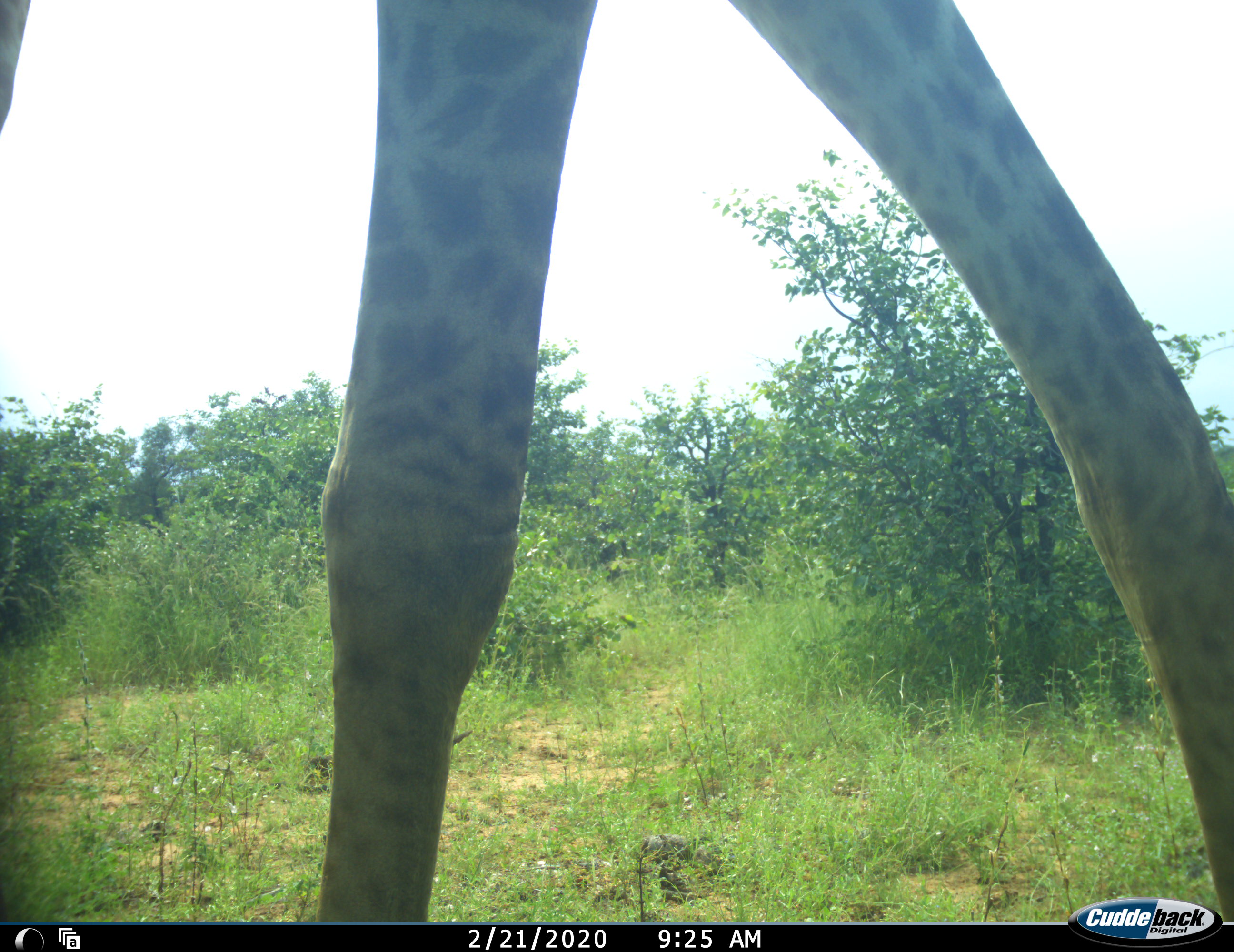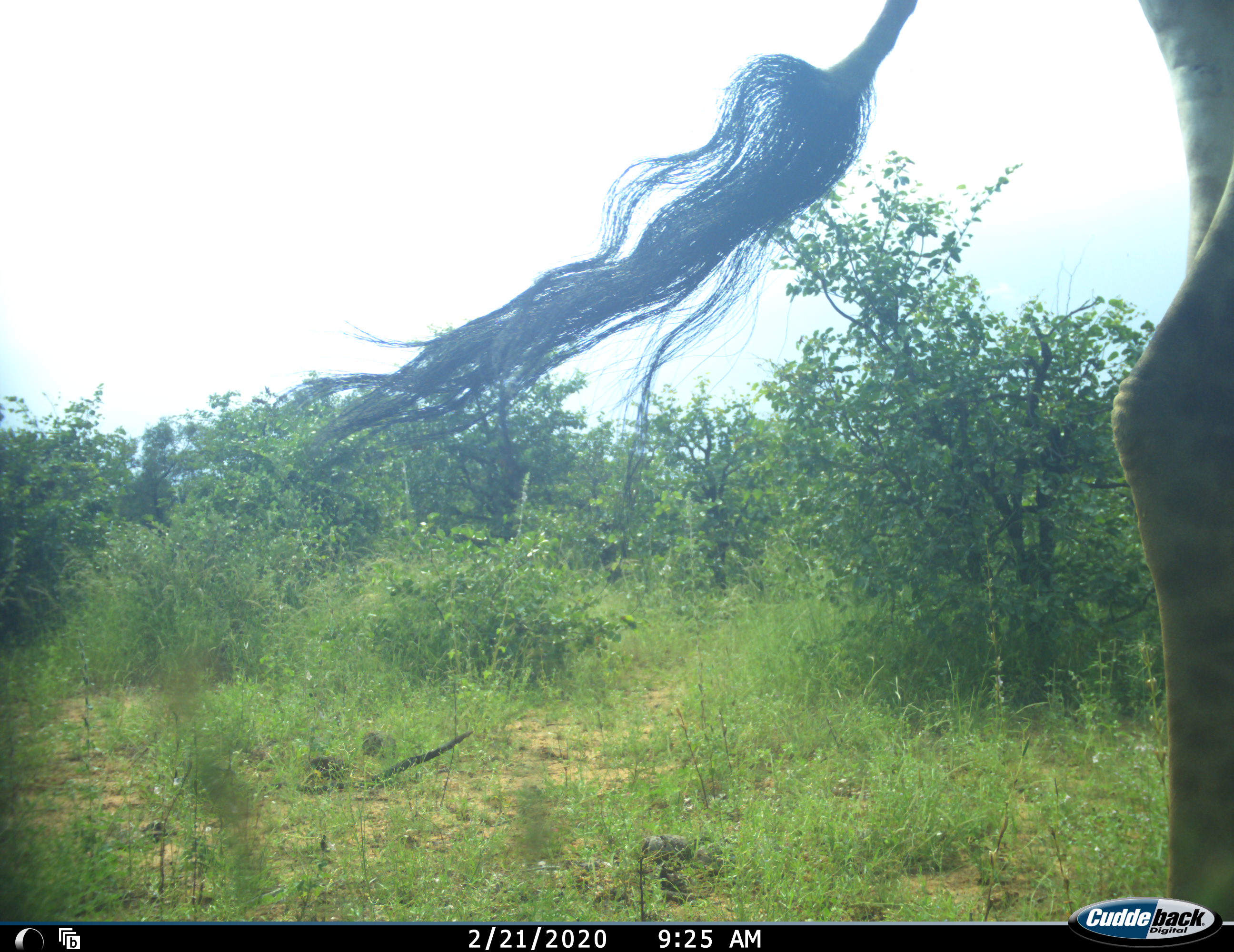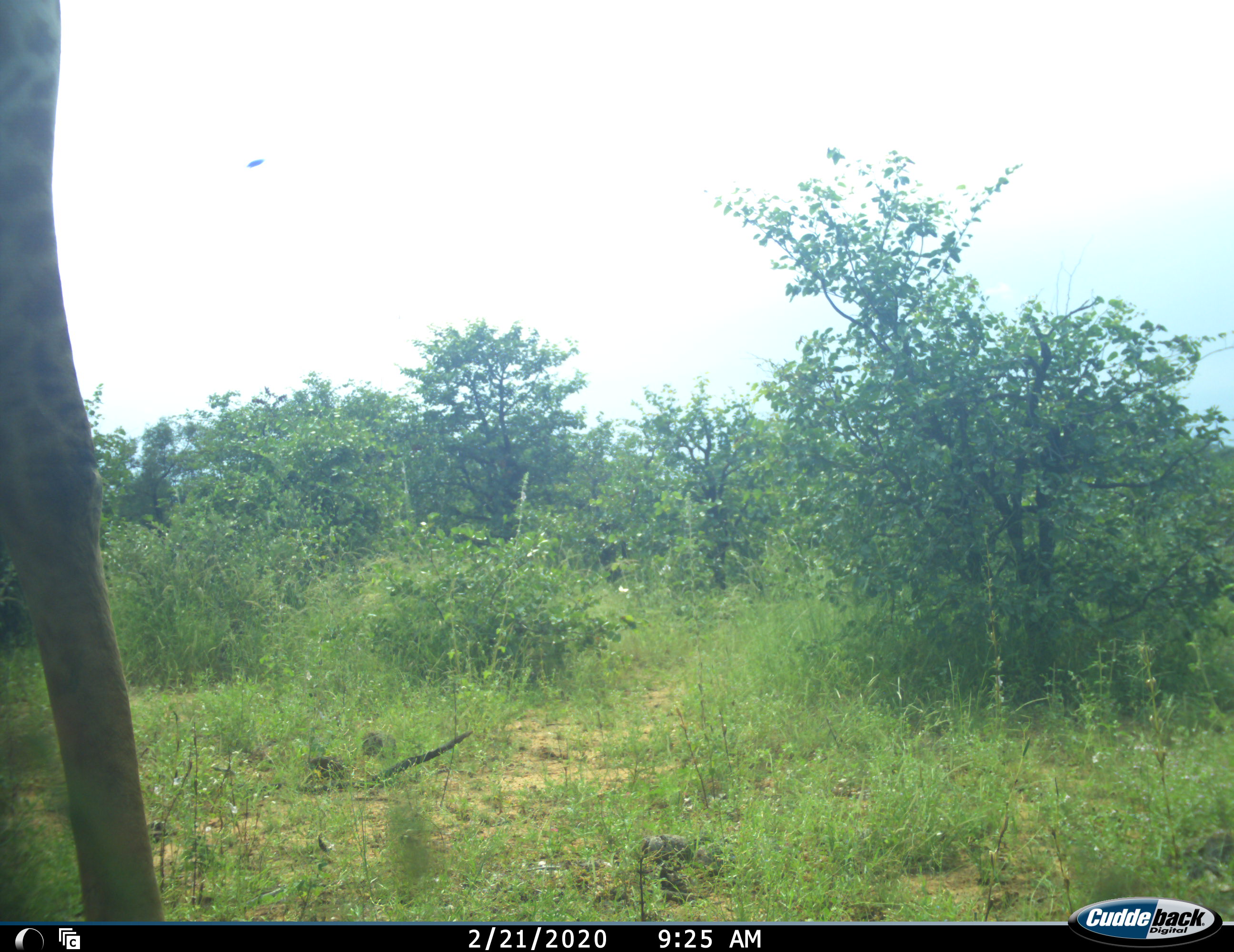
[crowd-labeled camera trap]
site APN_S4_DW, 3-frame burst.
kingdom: Animalia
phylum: Chordata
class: Mammalia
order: Artiodactyla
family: Giraffidae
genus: Giraffa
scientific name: Giraffa camelopardalis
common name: giraffe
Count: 1.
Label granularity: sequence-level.